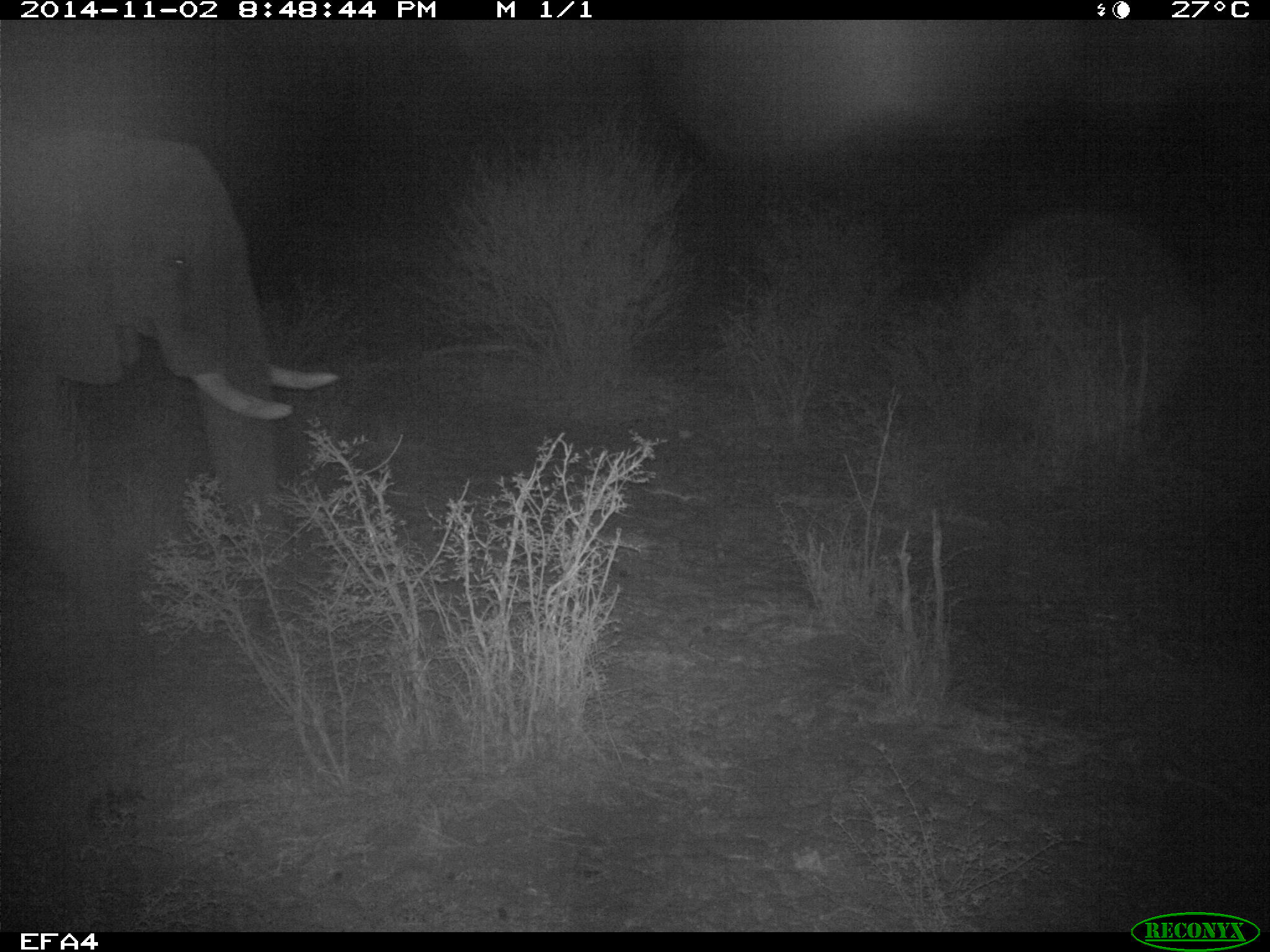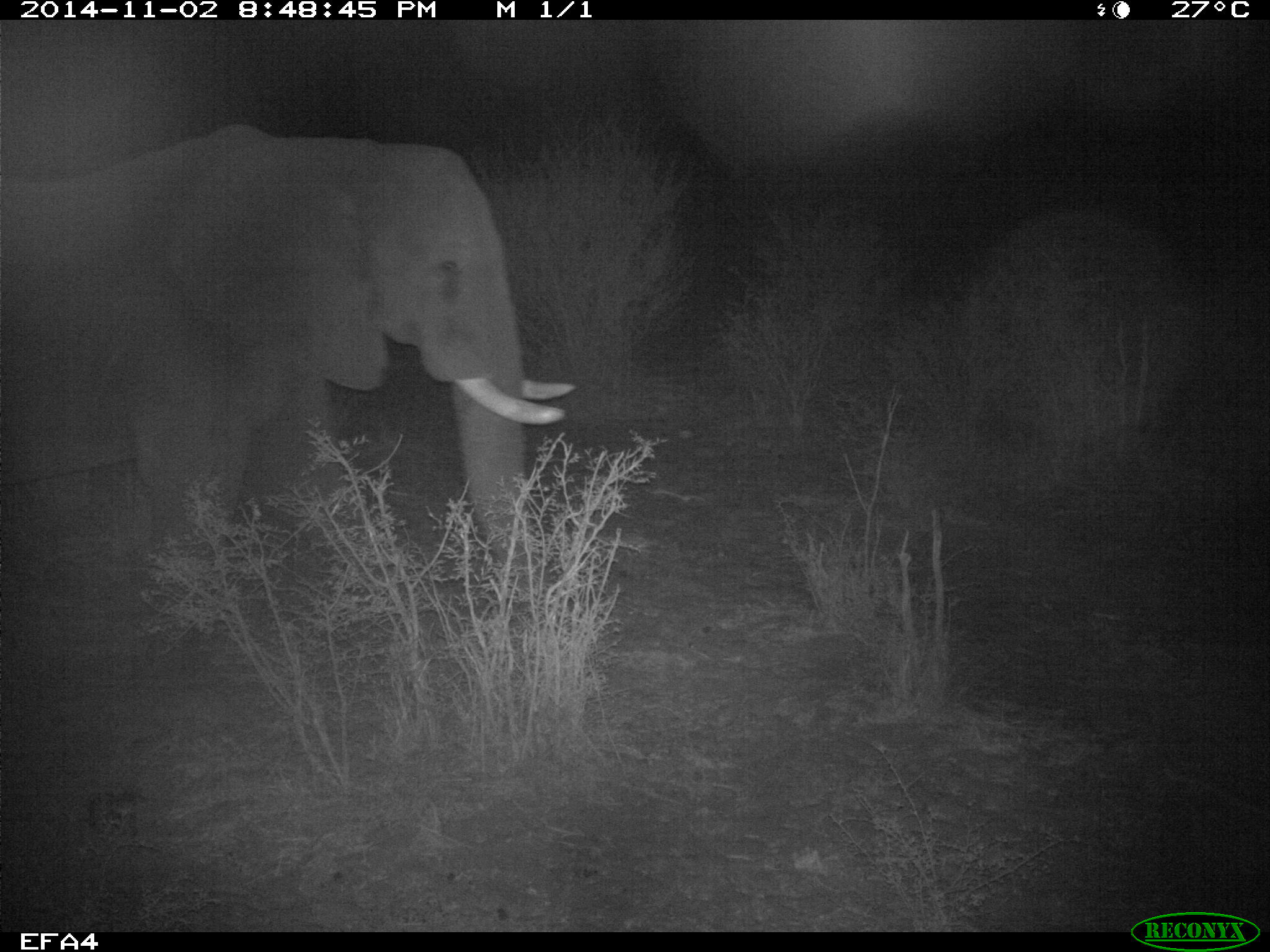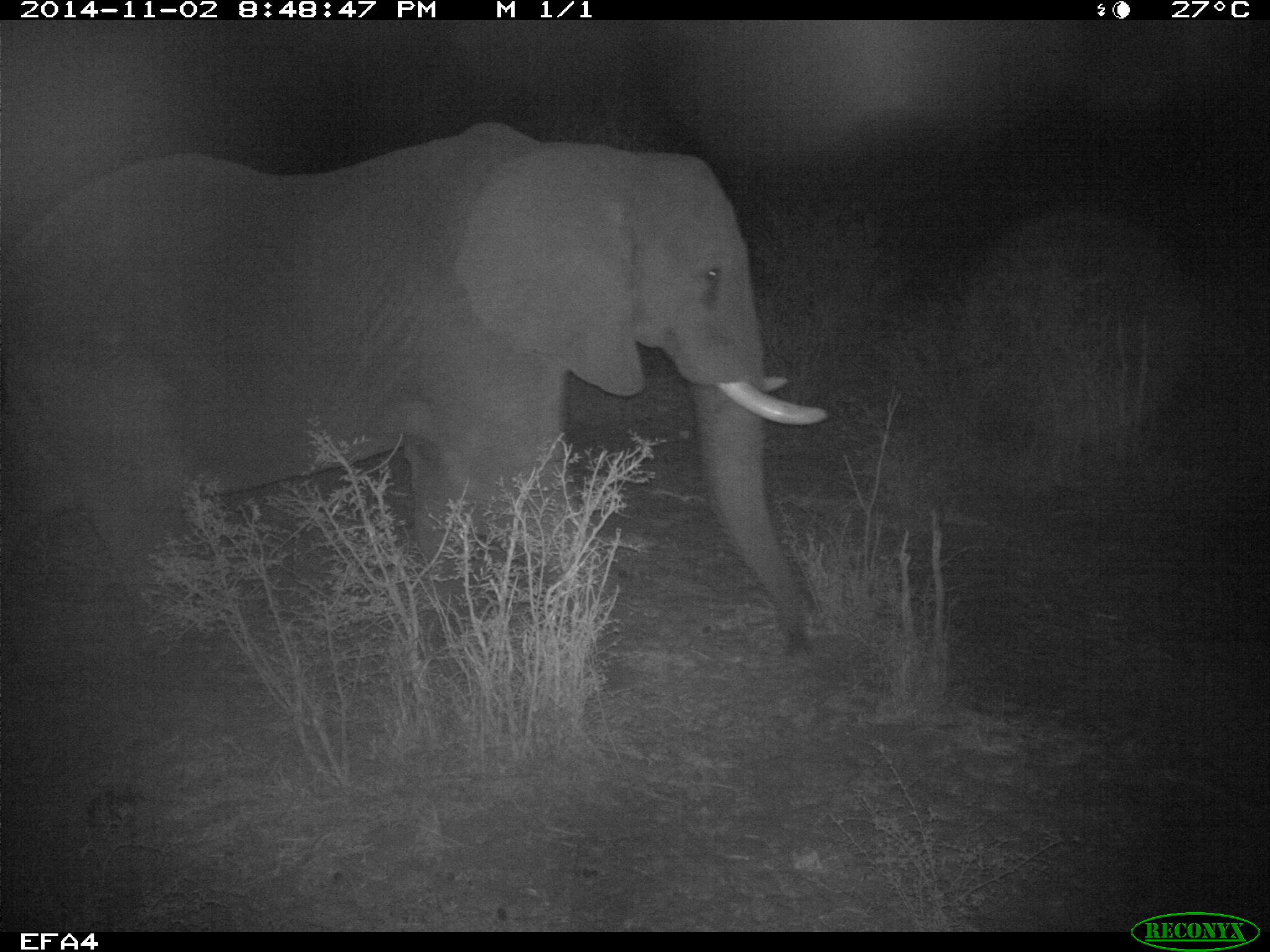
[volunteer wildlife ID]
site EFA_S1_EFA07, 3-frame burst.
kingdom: Animalia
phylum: Chordata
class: Mammalia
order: Proboscidea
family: Elephantidae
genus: Loxodonta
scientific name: Loxodonta africana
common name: african bush elephant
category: elephant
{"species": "elephant (african bush elephant) (Loxodonta africana)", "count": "1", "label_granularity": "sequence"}